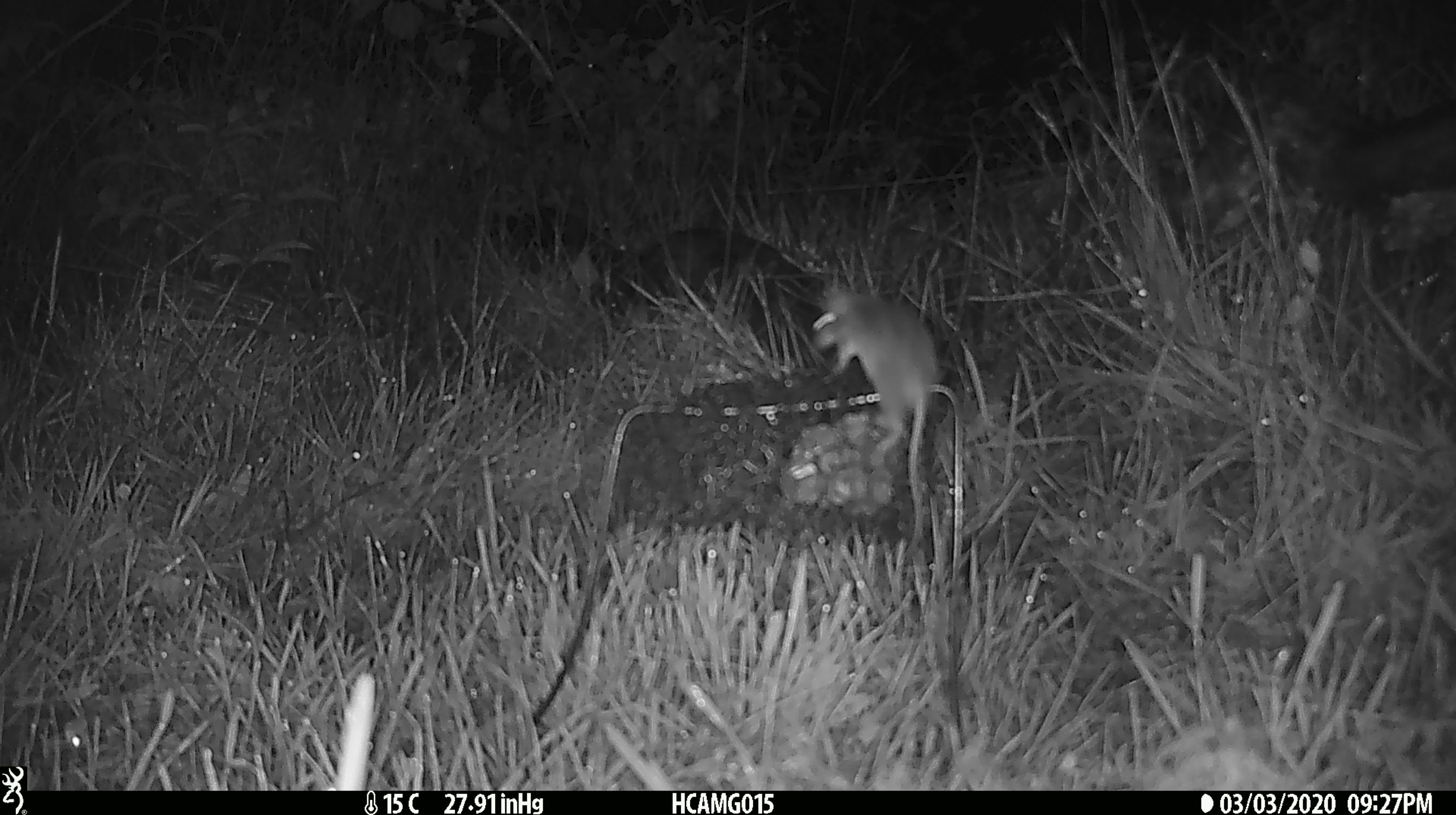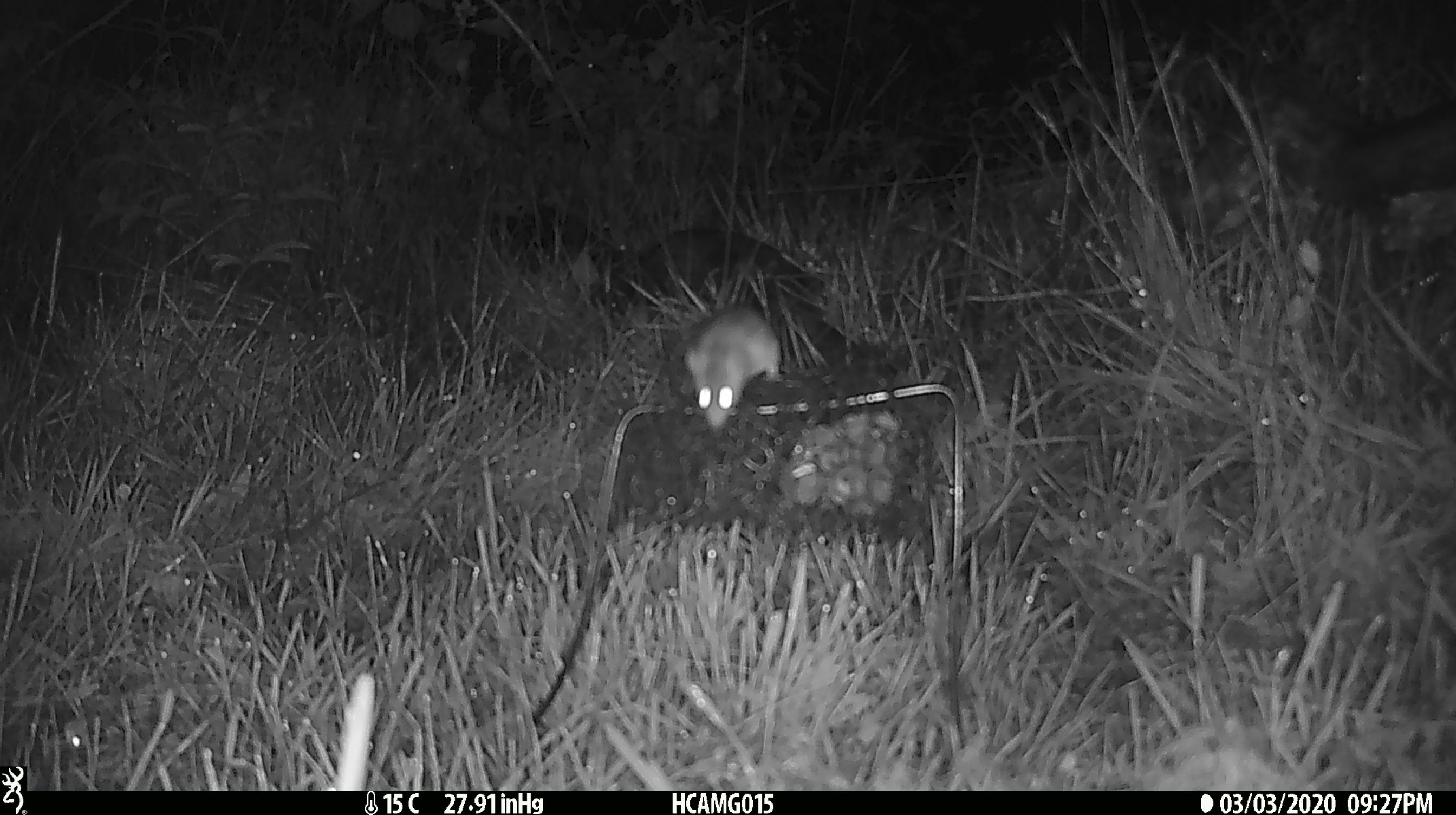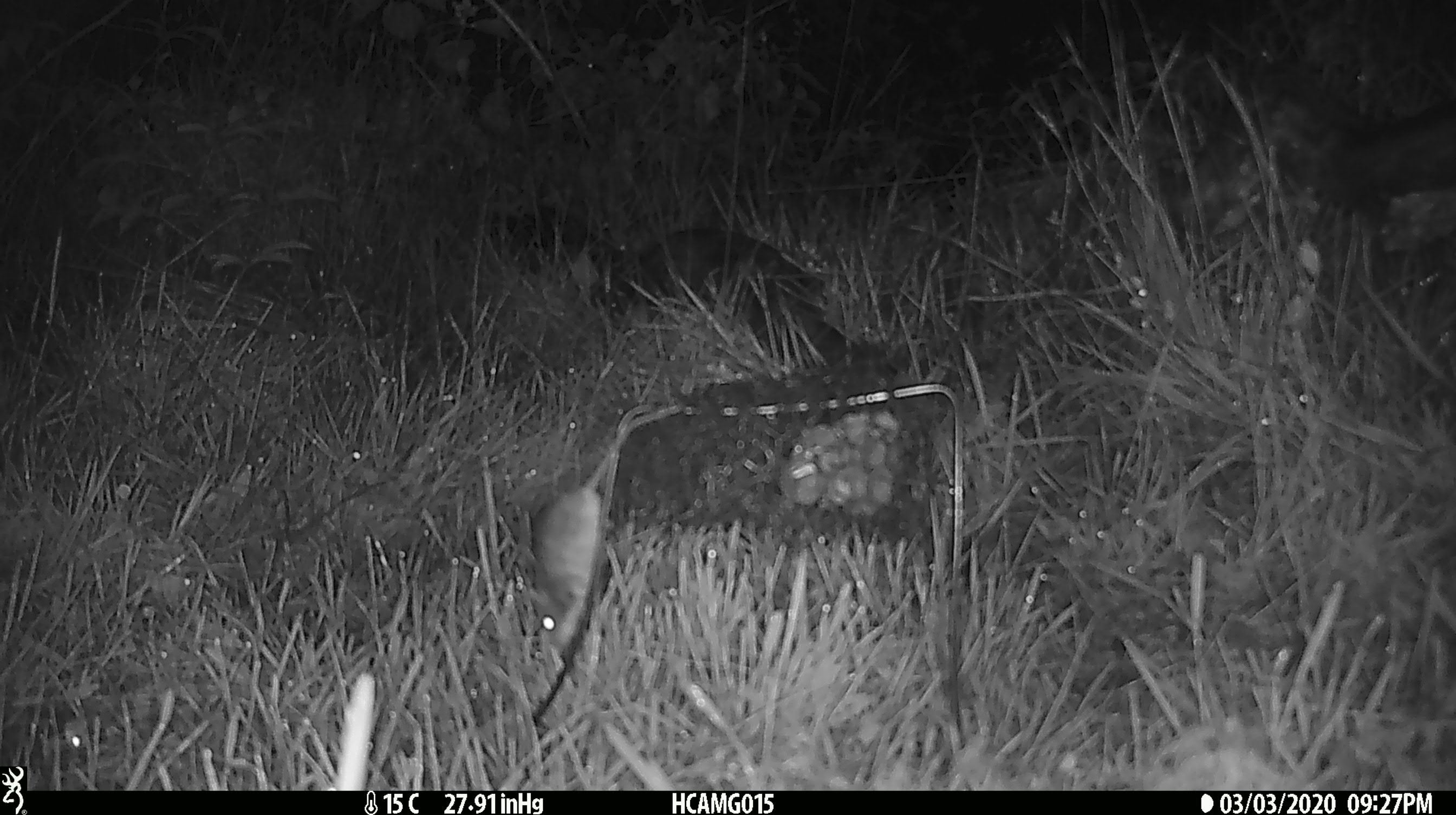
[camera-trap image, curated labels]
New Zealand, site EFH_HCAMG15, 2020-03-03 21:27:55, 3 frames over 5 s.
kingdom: Animalia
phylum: Chordata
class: Mammalia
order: Rodentia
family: Muridae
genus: Mus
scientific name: Mus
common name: mouse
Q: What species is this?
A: Mouse (Mus).